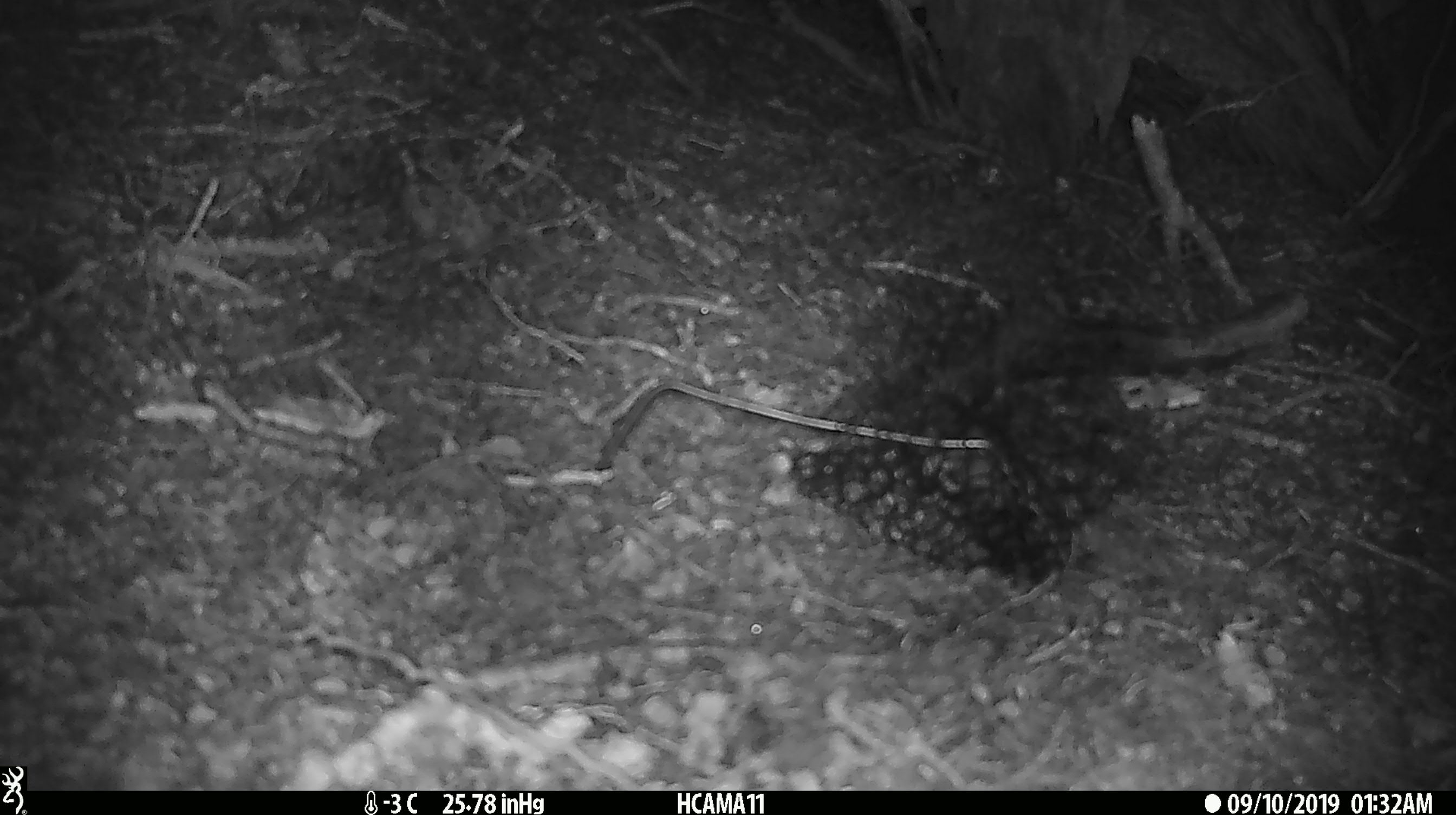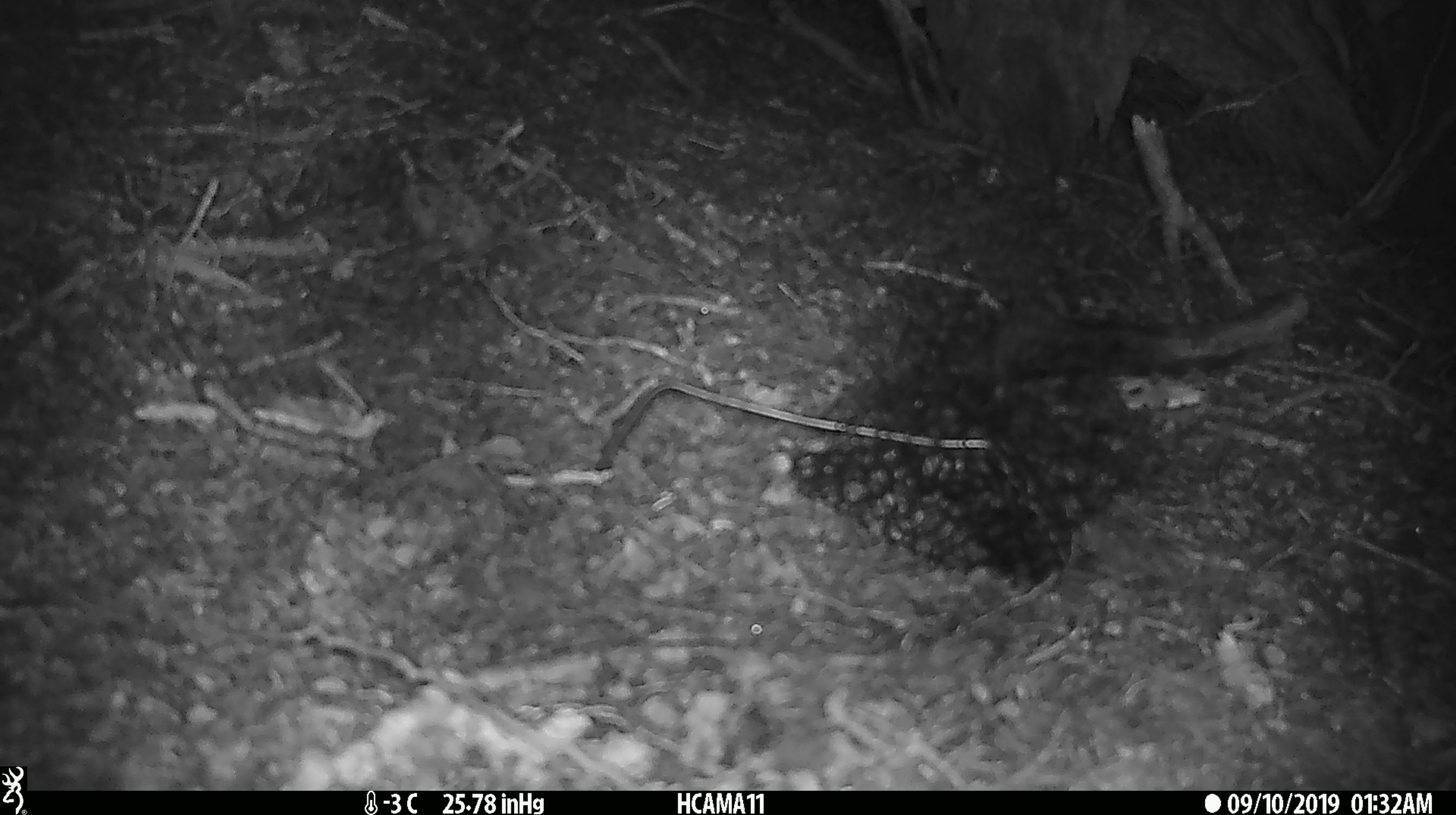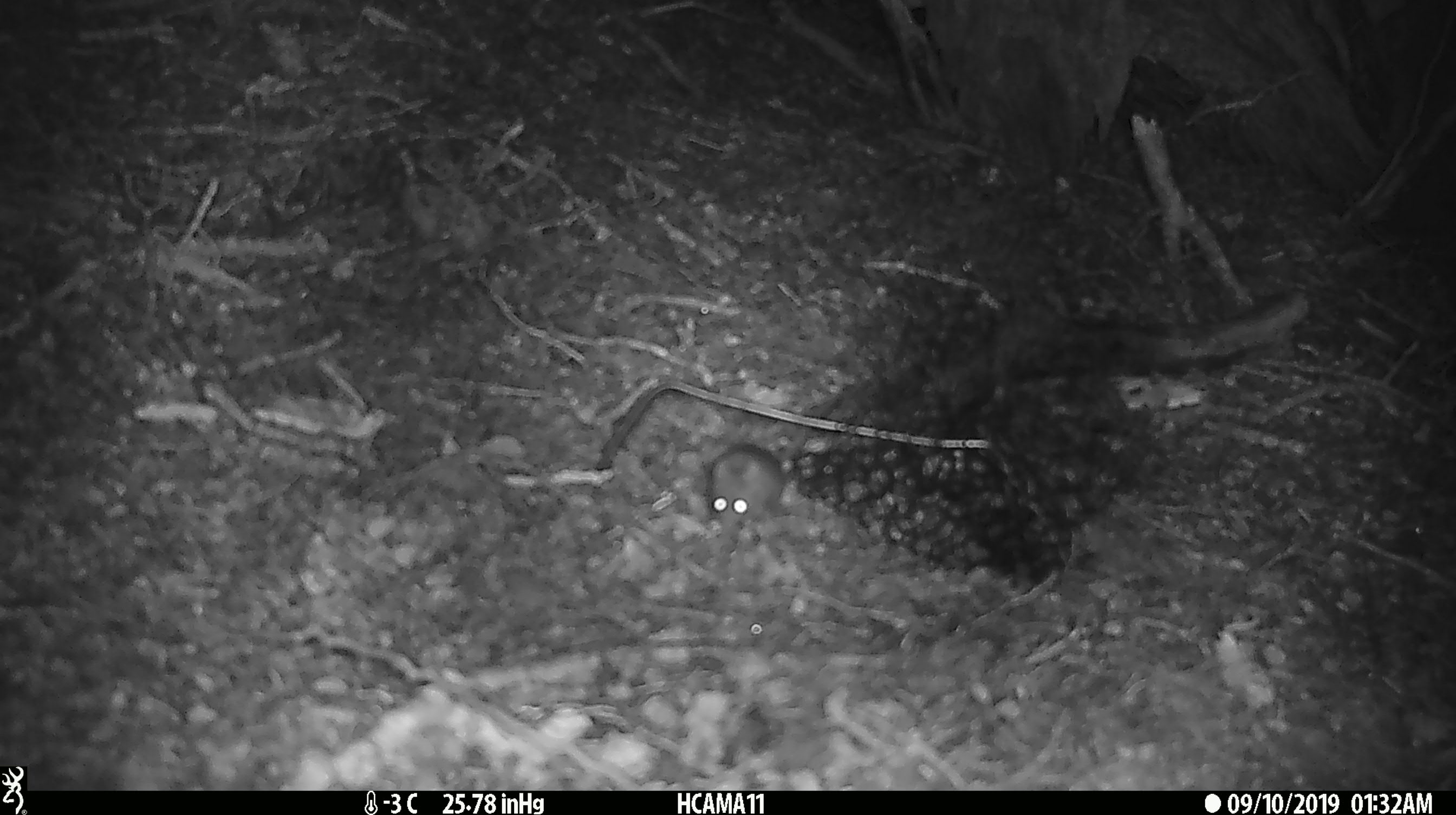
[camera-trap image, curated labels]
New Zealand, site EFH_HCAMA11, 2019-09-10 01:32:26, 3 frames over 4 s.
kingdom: Animalia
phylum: Chordata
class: Mammalia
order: Rodentia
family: Muridae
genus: Mus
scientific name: Mus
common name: mouse